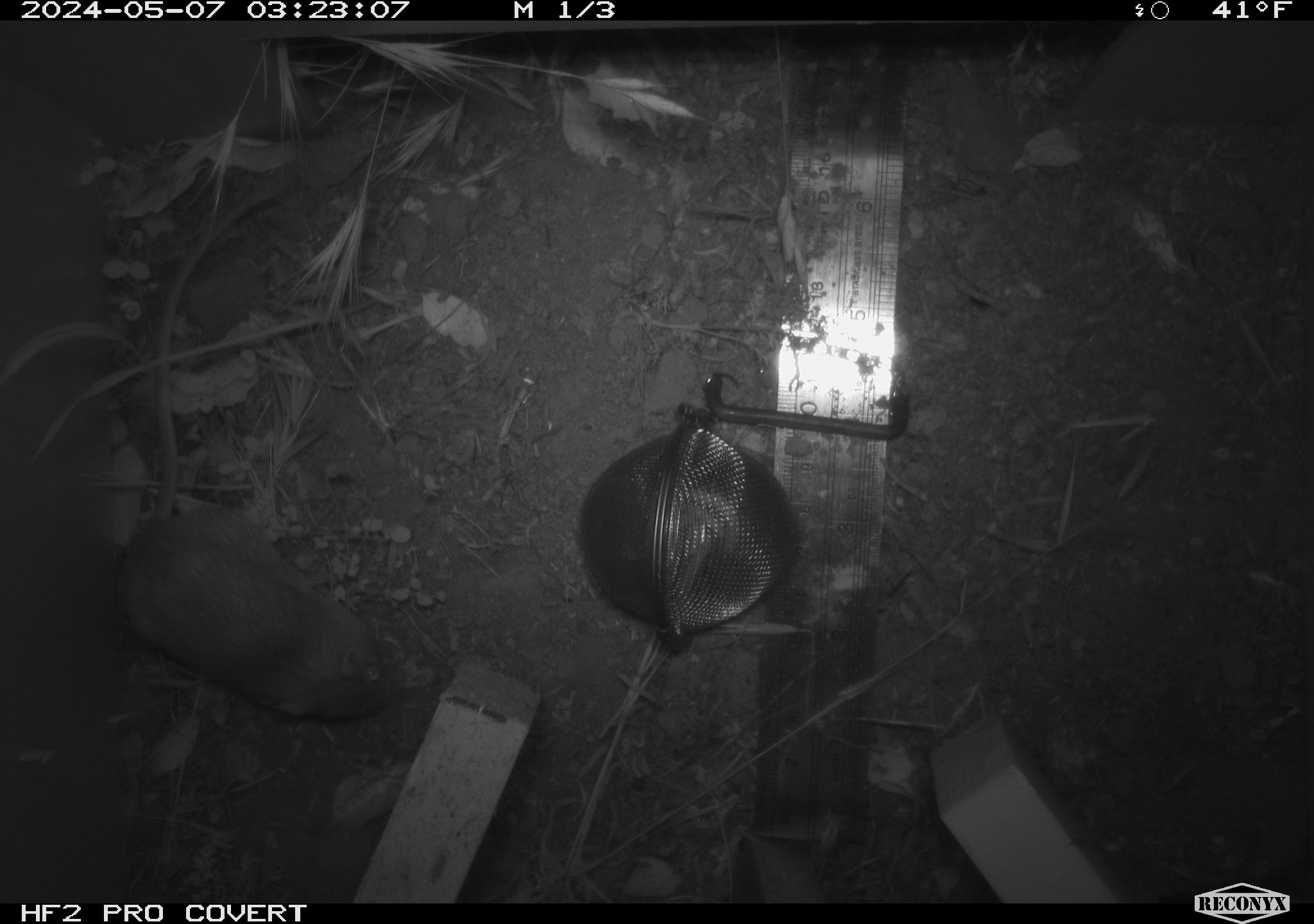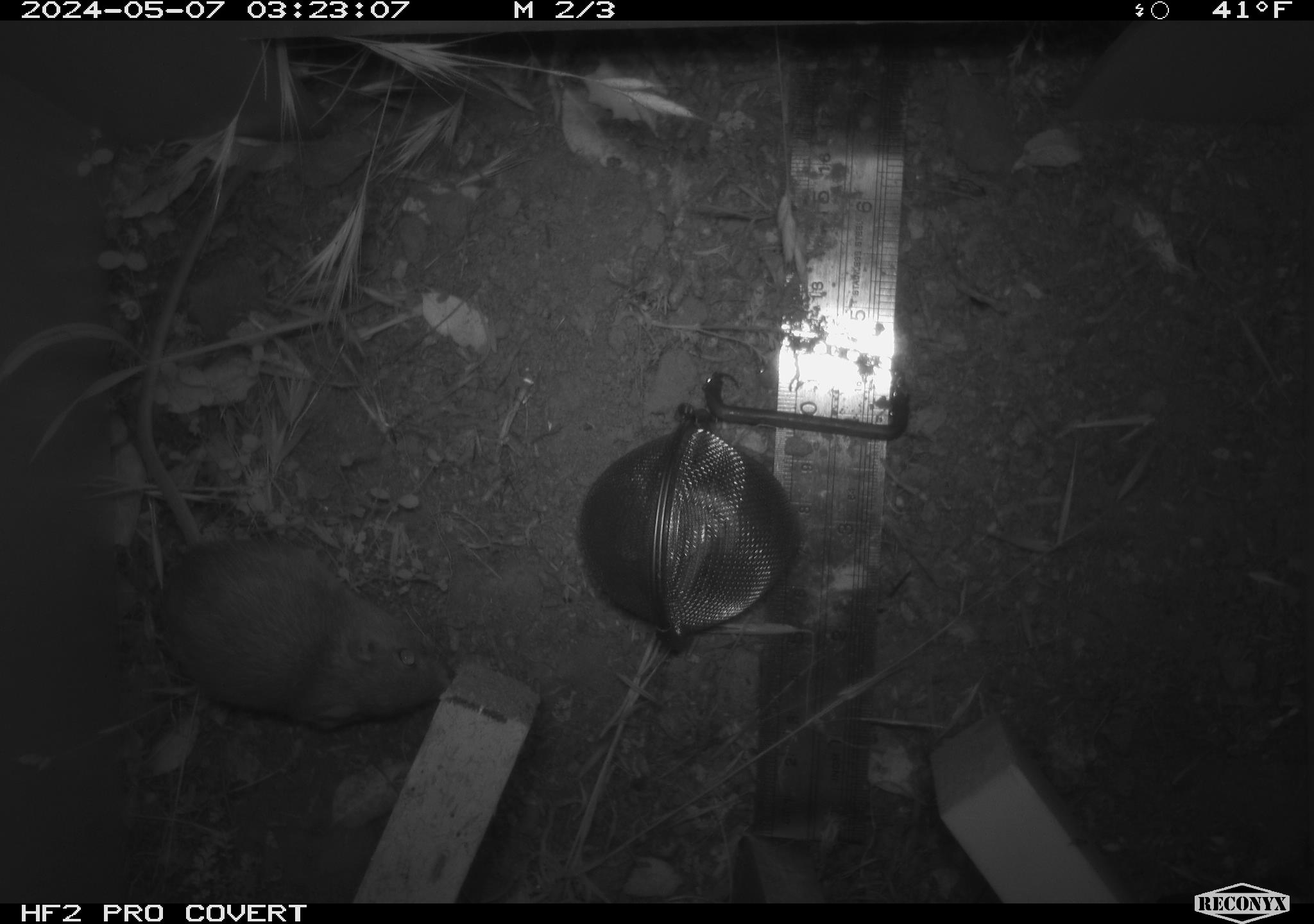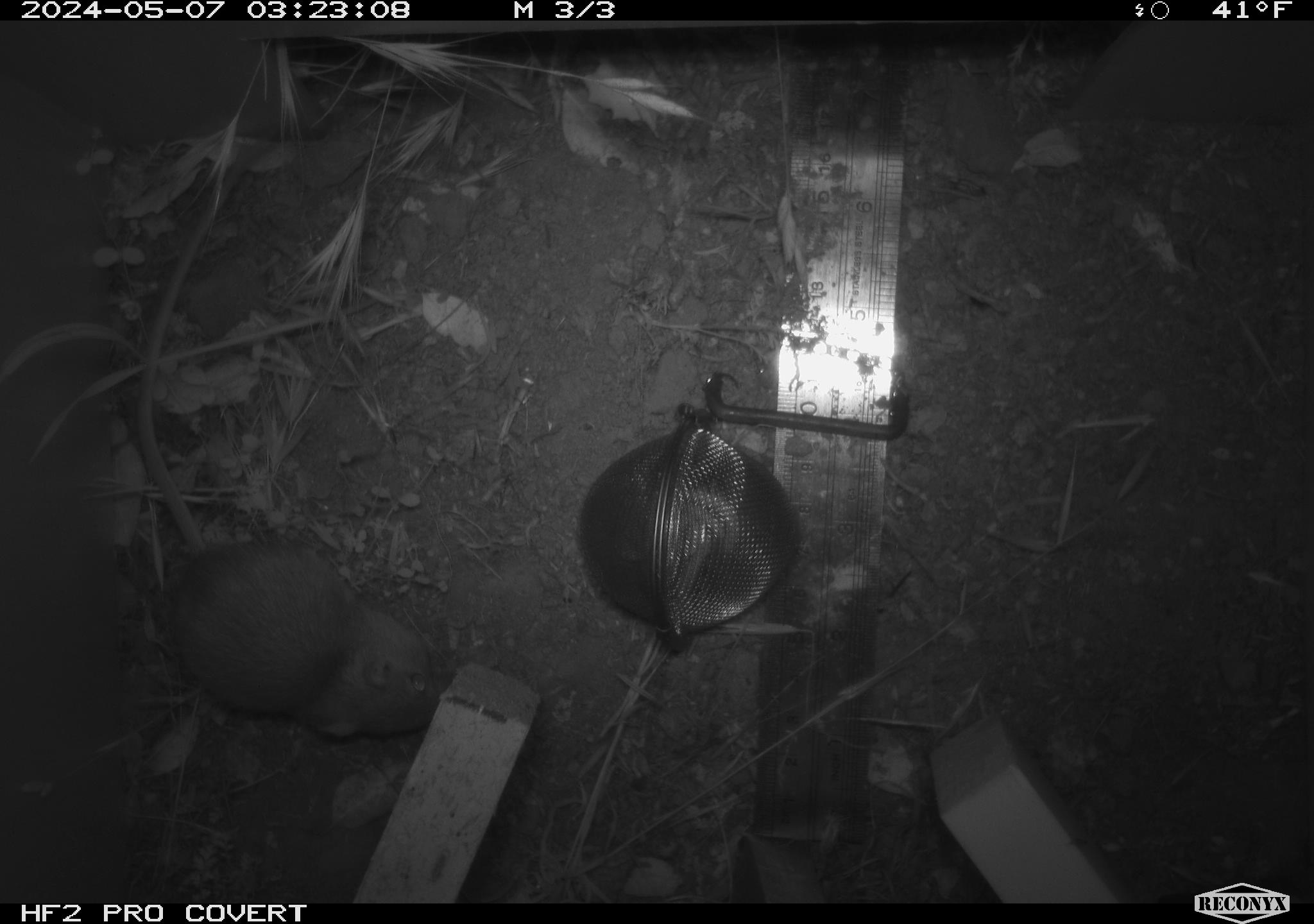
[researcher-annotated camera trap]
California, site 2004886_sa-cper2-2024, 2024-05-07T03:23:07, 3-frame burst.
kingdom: Animalia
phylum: Chordata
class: Mammalia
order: Rodentia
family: Heteromyidae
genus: Dipodomys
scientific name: Dipodomys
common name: kangaroo rats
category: dipodomys species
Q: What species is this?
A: Dipodomys species (kangaroo rats) (Dipodomys).